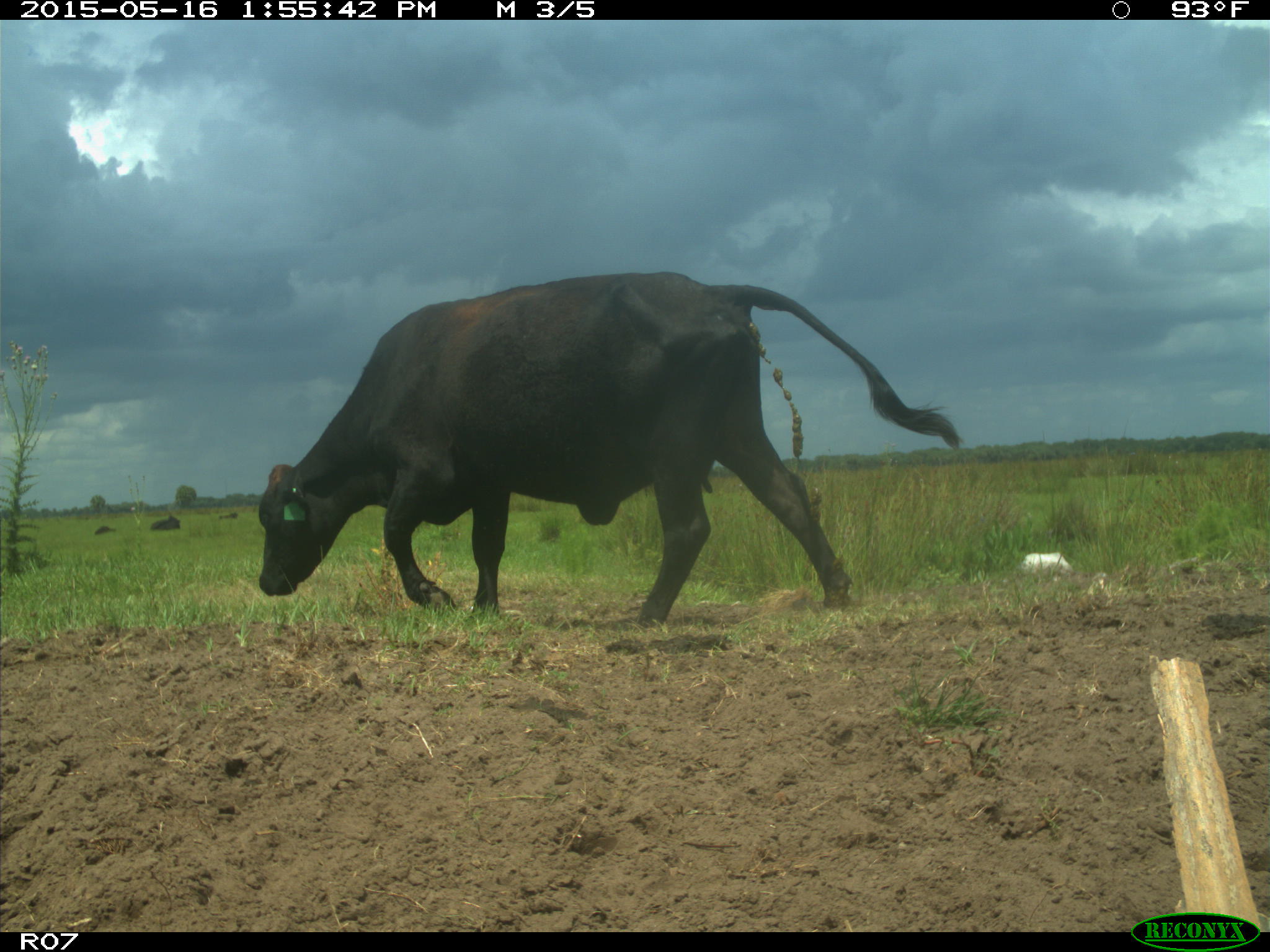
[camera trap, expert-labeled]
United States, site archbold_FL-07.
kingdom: Animalia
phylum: Chordata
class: Mammalia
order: Artiodactyla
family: Bovidae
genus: Bos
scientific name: Bos taurus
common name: domestic cow